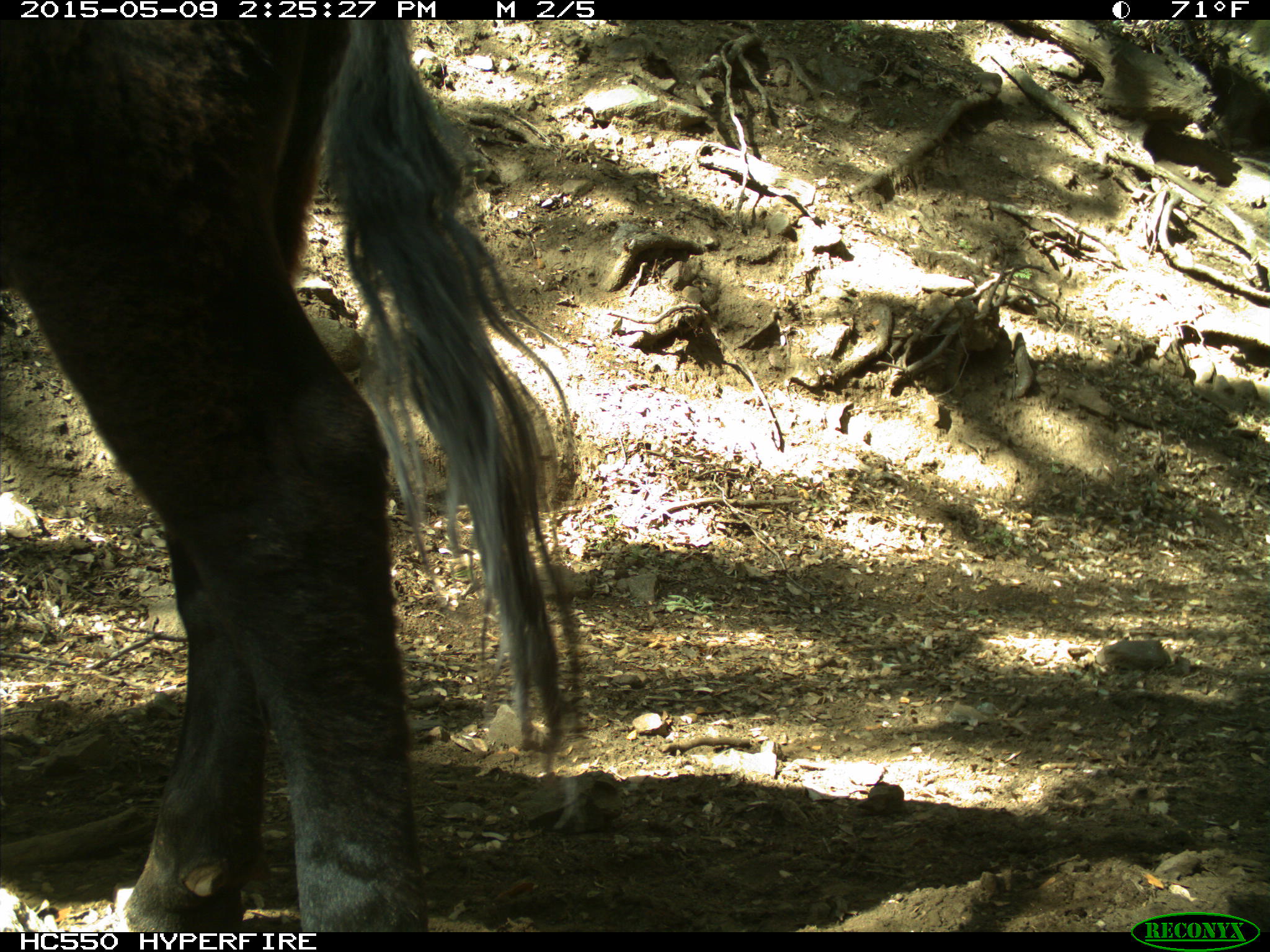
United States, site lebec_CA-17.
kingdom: Animalia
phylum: Chordata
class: Mammalia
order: Artiodactyla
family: Bovidae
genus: Bos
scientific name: Bos taurus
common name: domestic cow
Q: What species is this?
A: Bos taurus (domestic cow).